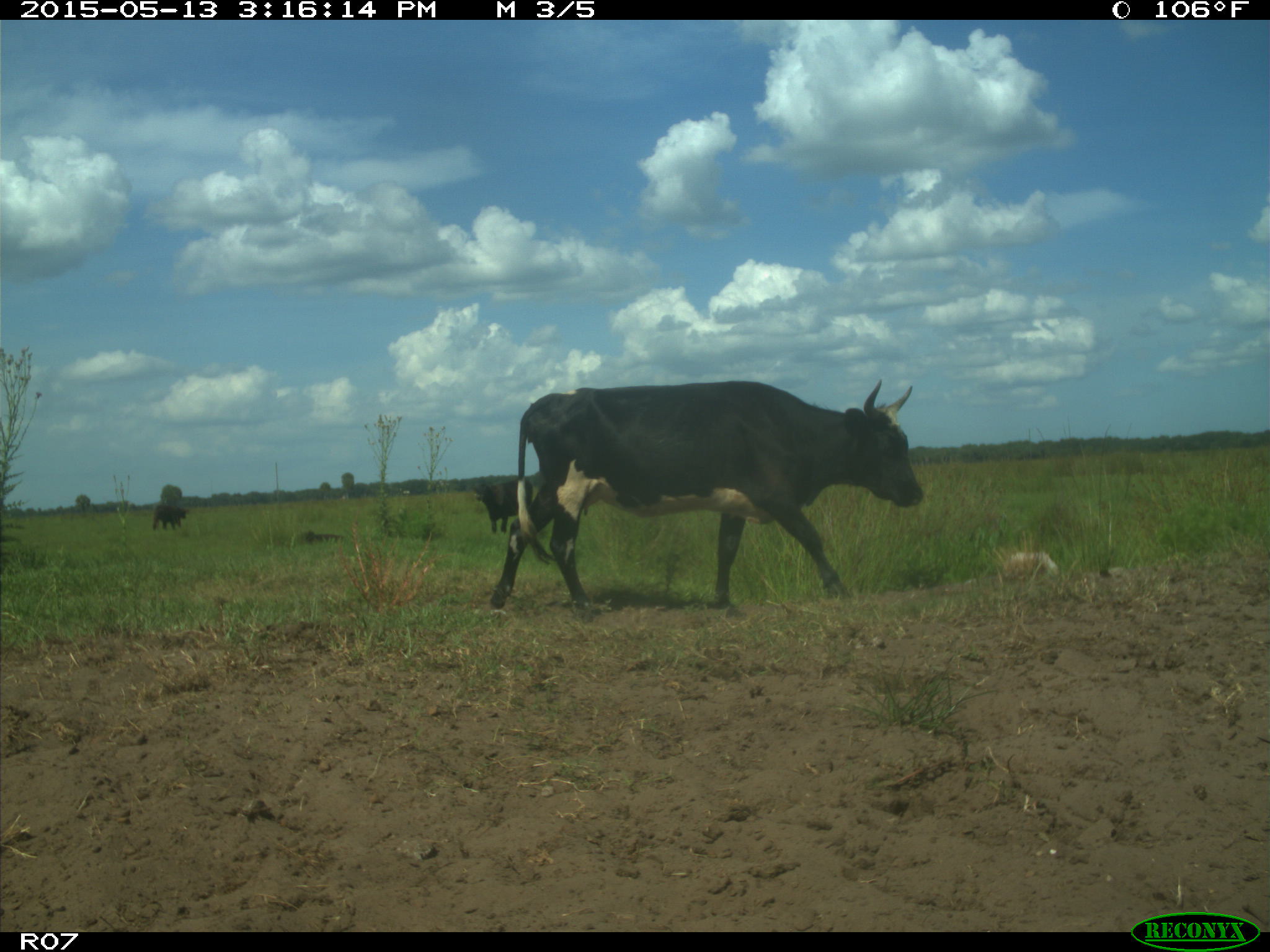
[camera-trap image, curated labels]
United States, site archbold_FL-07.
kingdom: Animalia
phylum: Chordata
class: Mammalia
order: Artiodactyla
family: Bovidae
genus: Bos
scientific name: Bos taurus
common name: domestic cow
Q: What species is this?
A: Bos taurus (domestic cow).